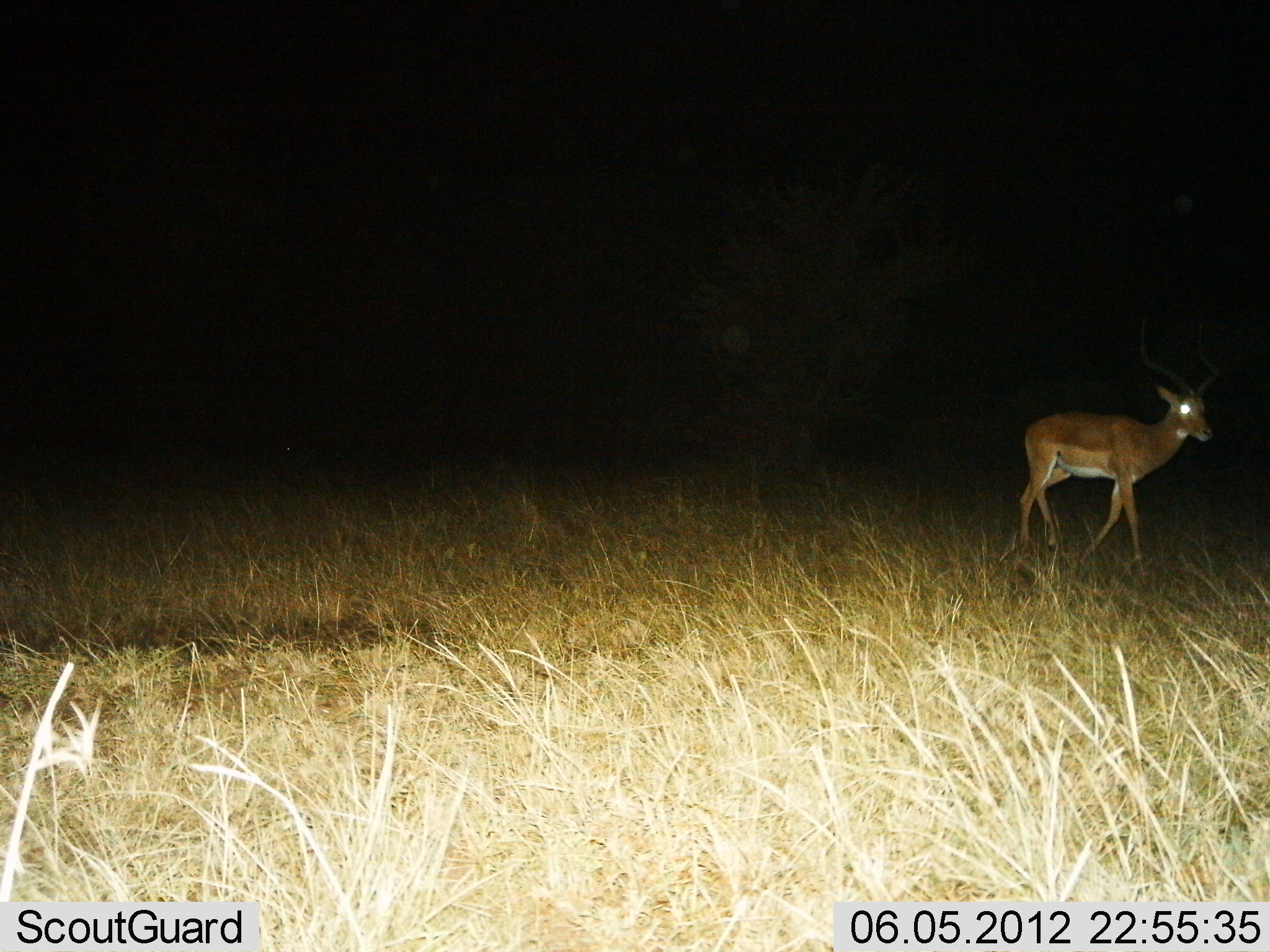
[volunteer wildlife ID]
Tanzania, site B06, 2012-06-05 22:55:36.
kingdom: Animalia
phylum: Chordata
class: Mammalia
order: Artiodactyla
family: Bovidae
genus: Aepyceros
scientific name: Aepyceros melampus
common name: impala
Impala (Aepyceros melampus), count 1. Behavior (volunteer vote fractions): standing 20%, resting 0%, moving 80%, interacting 0%. Young present (vote fraction): 0%. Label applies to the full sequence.